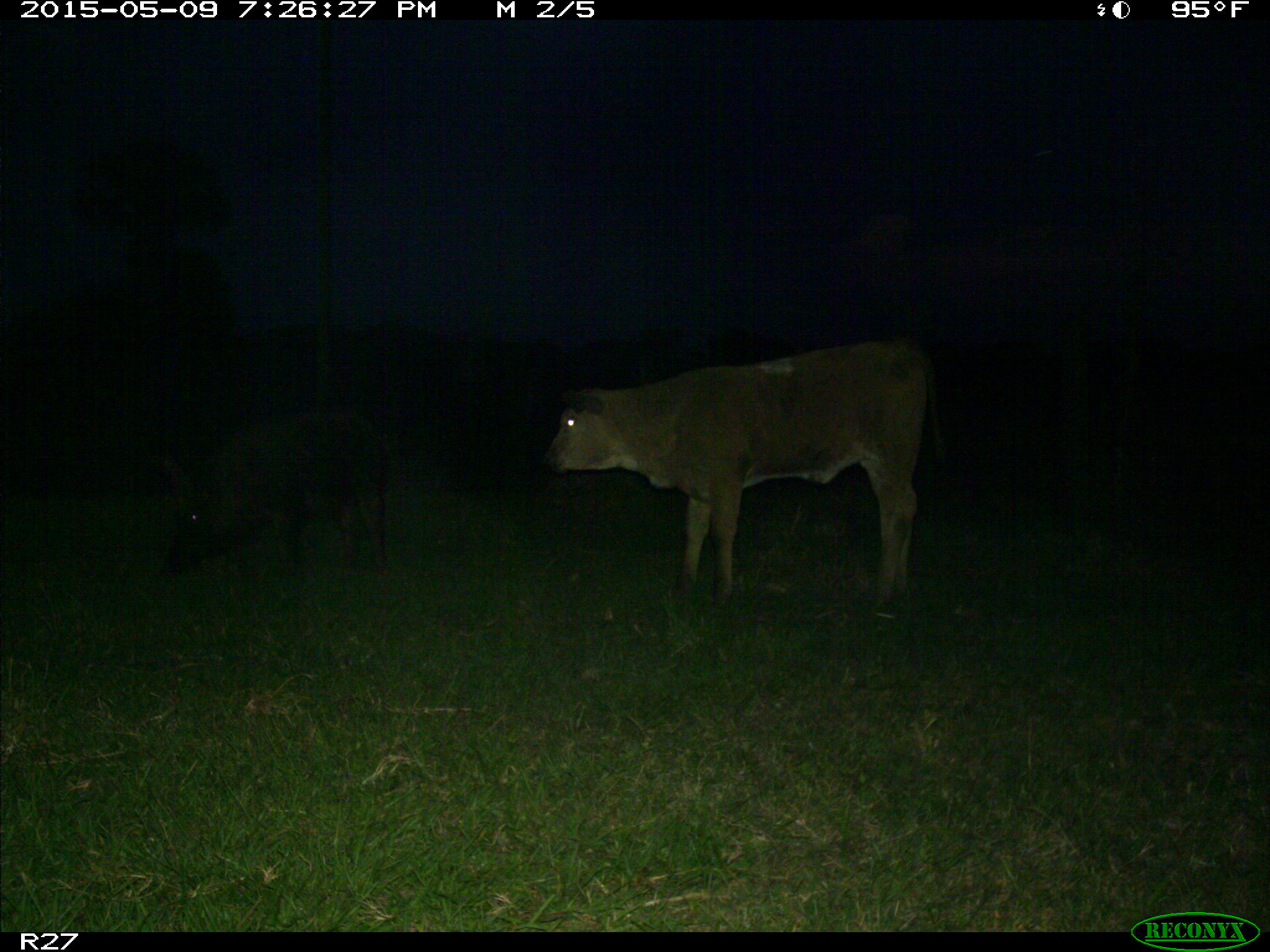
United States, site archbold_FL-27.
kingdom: Animalia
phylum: Chordata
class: Mammalia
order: Artiodactyla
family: Bovidae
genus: Bos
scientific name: Bos taurus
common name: domestic cow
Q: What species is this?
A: Bos taurus (domestic cow).